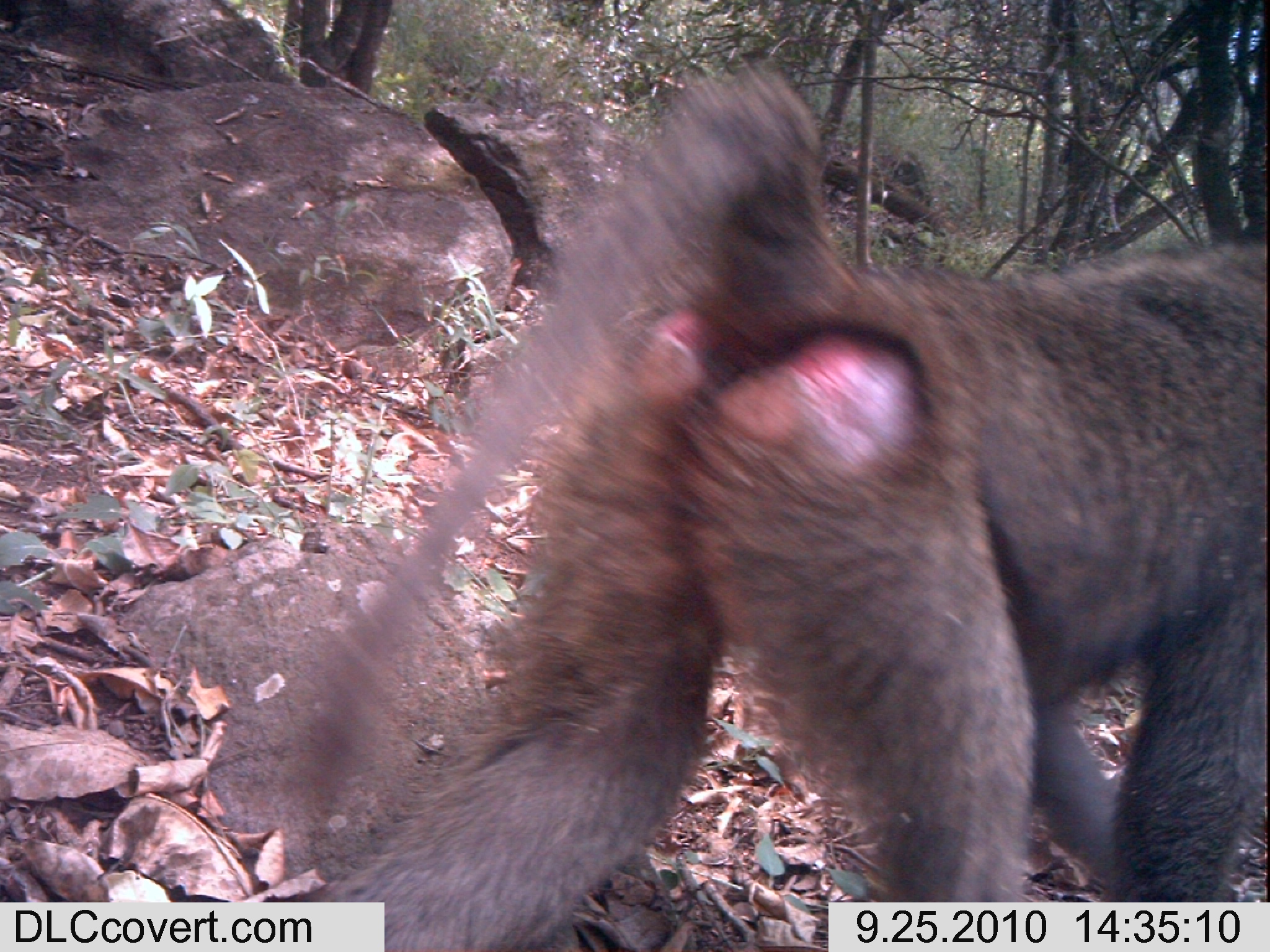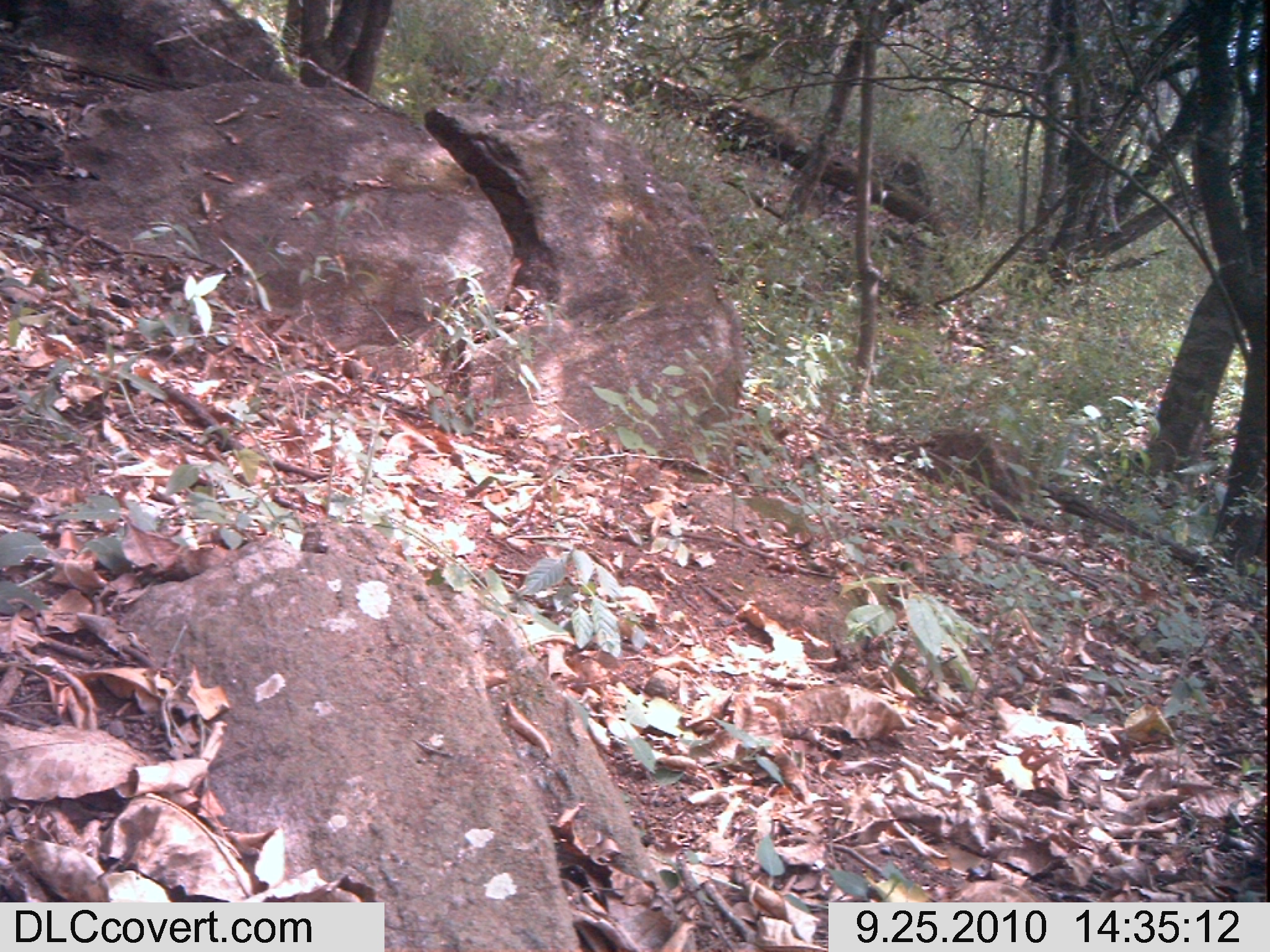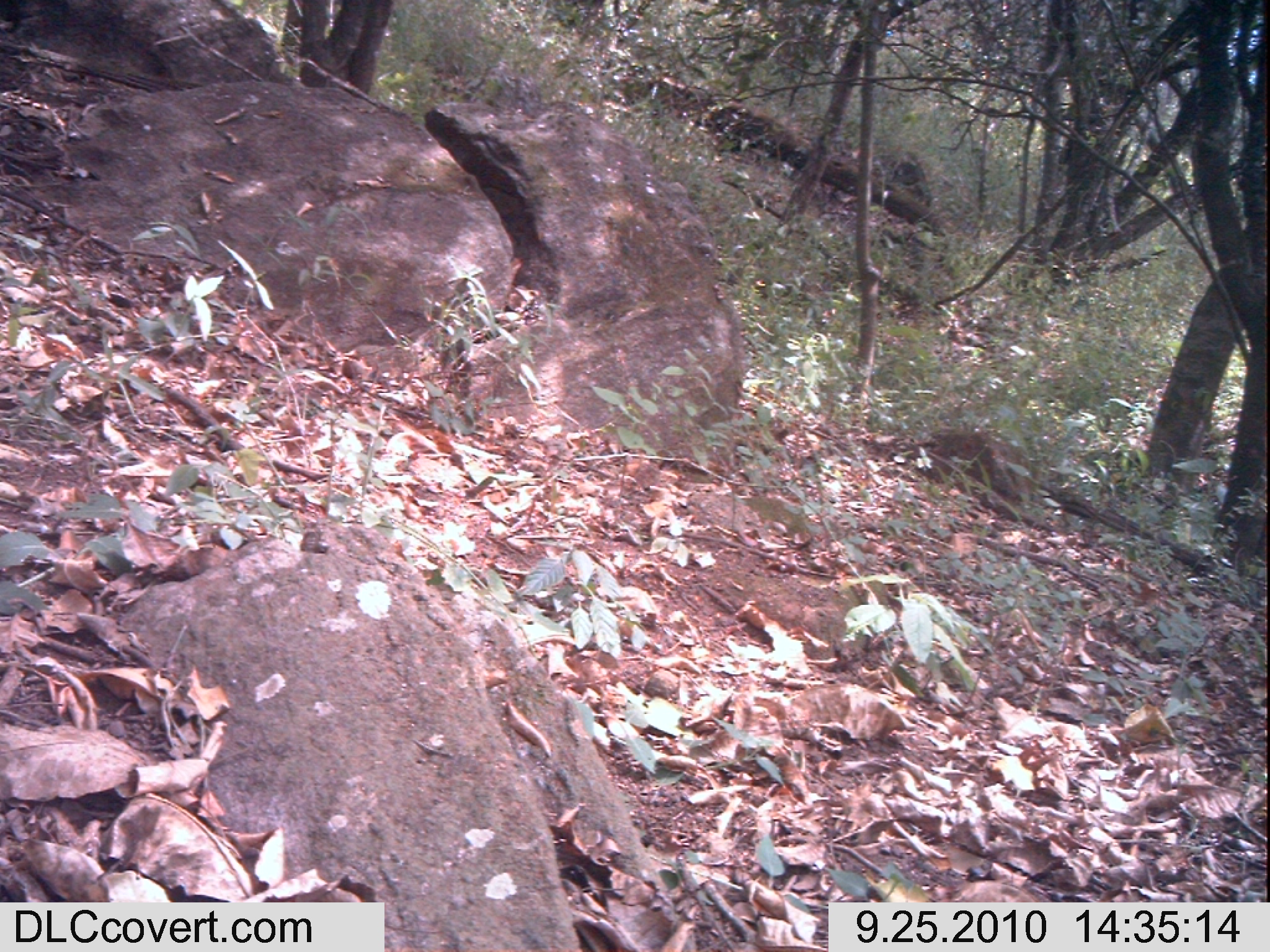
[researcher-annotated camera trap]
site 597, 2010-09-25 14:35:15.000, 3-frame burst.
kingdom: Animalia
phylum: Chordata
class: Mammalia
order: Primates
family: Cercopithecidae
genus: Papio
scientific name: Papio anubis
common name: olive baboon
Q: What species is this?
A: Papio anubis (olive baboon).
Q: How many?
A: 1.